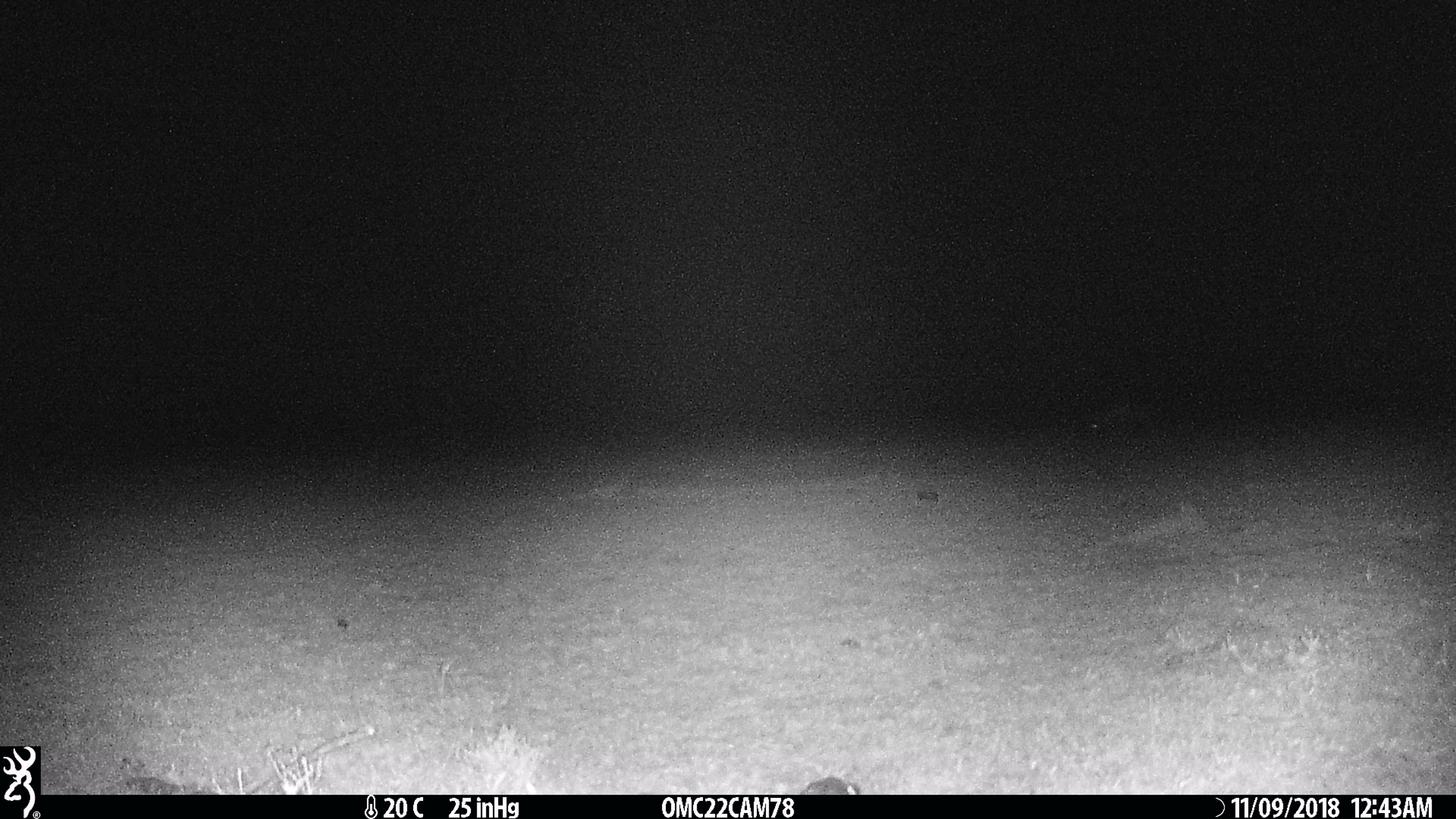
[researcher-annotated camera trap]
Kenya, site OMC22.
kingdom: Animalia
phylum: Chordata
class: Mammalia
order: Tubulidentata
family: Orycteropodidae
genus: Orycteropus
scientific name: Orycteropus afer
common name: aardvark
Aardvark (Orycteropus afer).